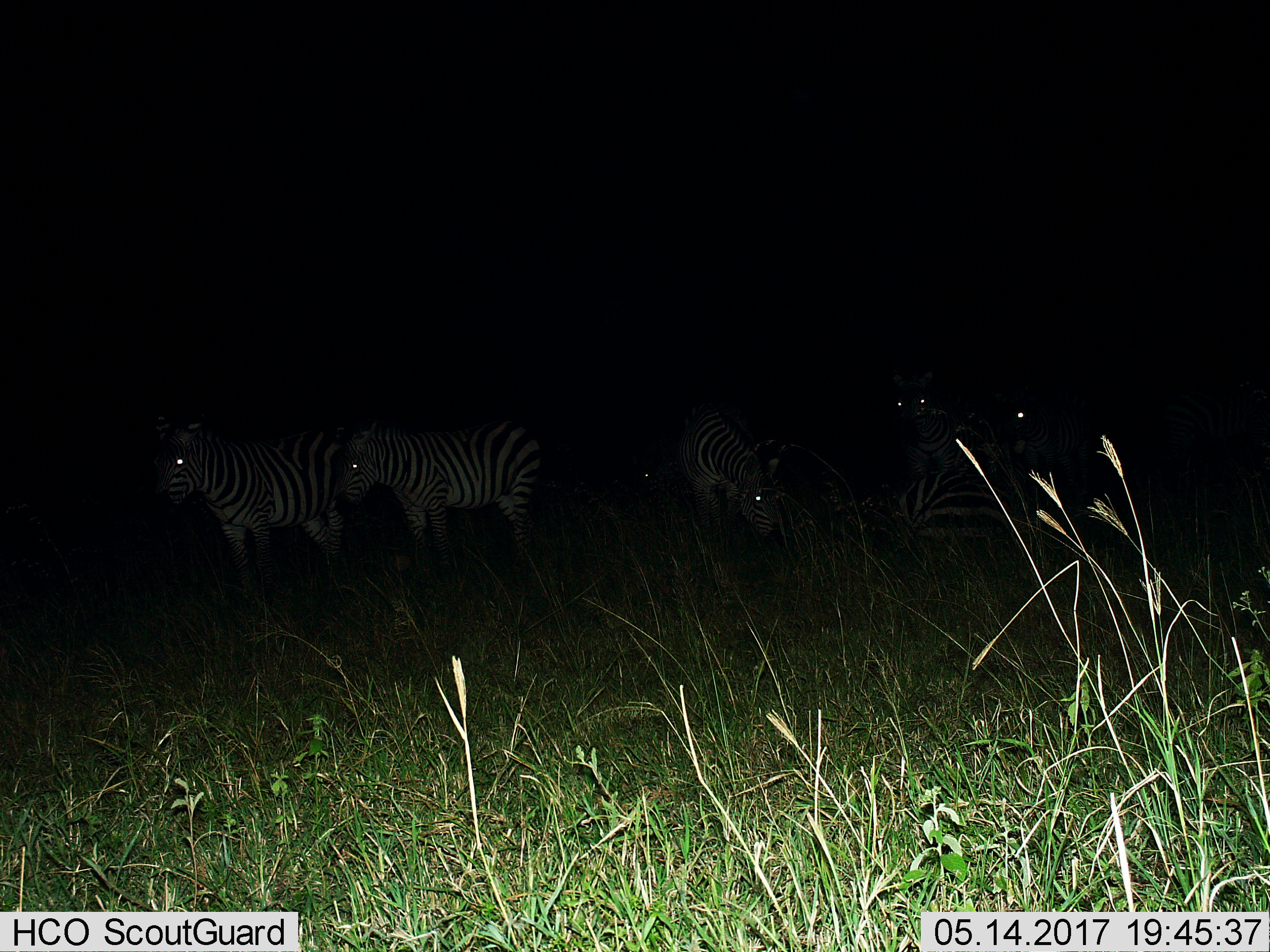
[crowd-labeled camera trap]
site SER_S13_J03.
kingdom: Animalia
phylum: Chordata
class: Mammalia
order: Perissodactyla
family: Equidae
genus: Equus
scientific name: Equus quagga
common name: plains zebra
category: zebraplains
Zebraplains (plains zebra) (Equus quagga), count 6. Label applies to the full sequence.